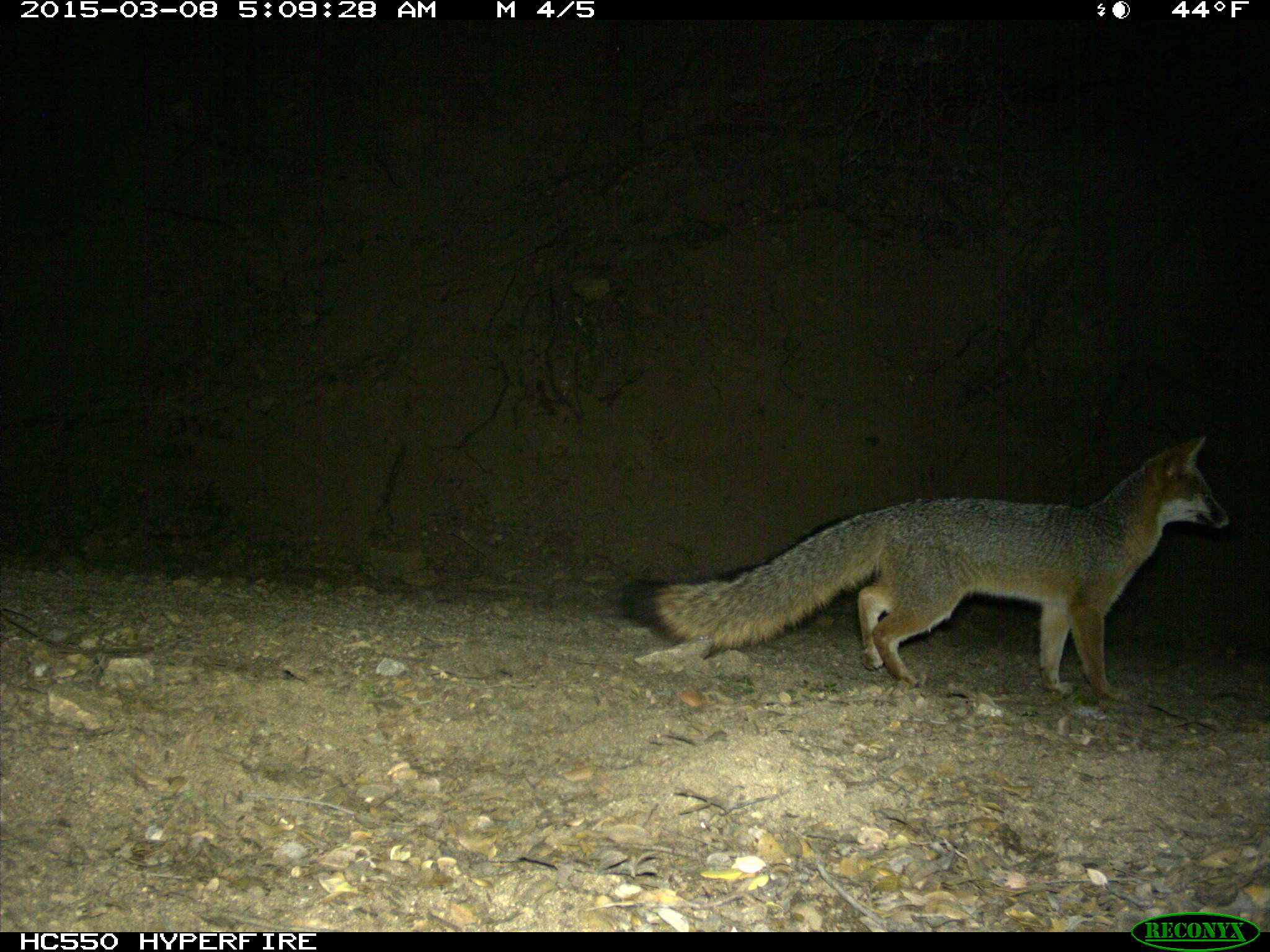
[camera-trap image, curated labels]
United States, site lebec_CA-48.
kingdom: Animalia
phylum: Chordata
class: Mammalia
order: Carnivora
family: Canidae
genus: Urocyon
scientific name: Urocyon cinereoargenteus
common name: gray fox